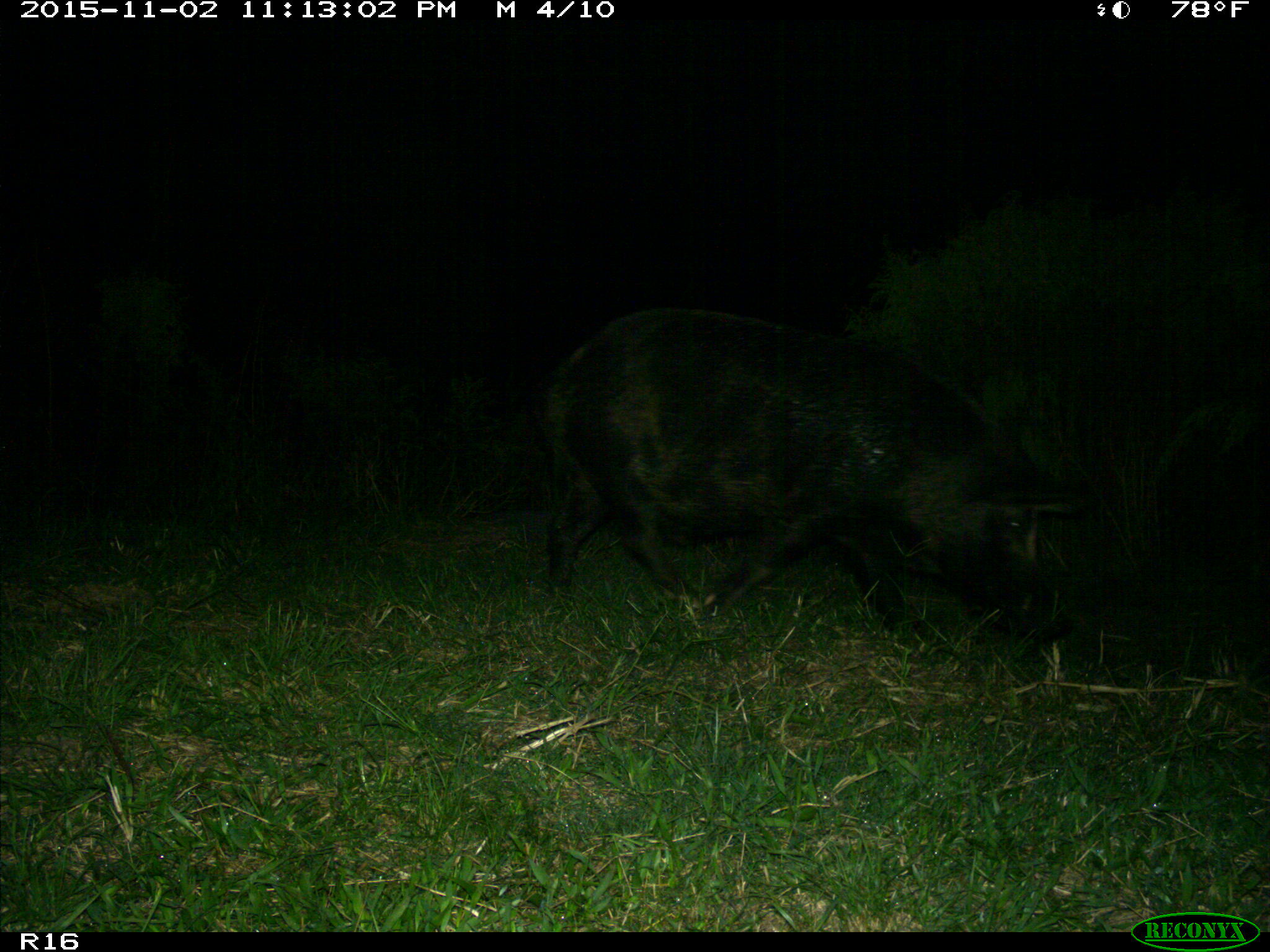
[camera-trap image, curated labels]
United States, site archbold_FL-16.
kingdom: Animalia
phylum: Chordata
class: Mammalia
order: Artiodactyla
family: Suidae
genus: Sus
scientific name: Sus scrofa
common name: wild boar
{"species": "Sus scrofa (wild boar)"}